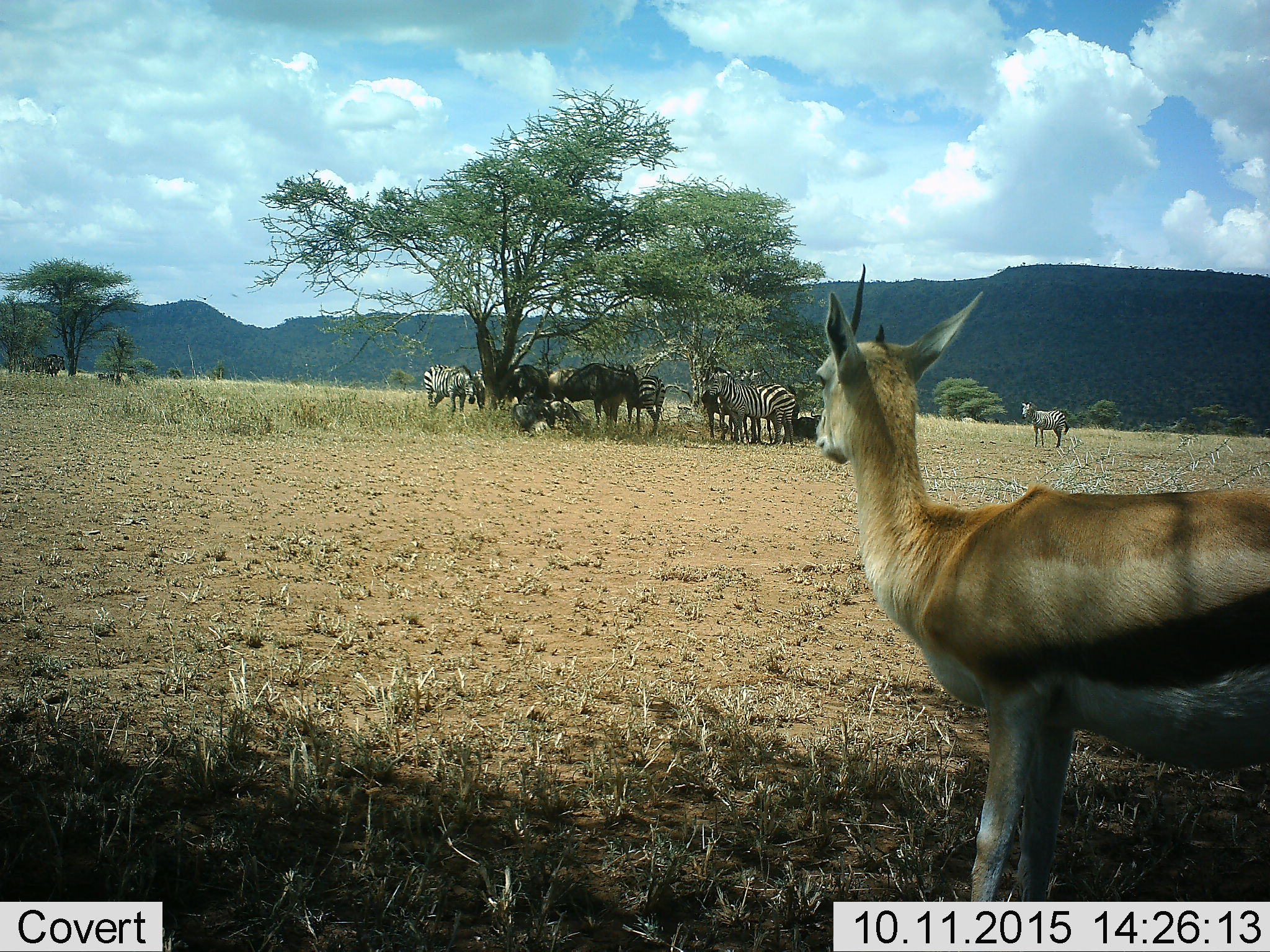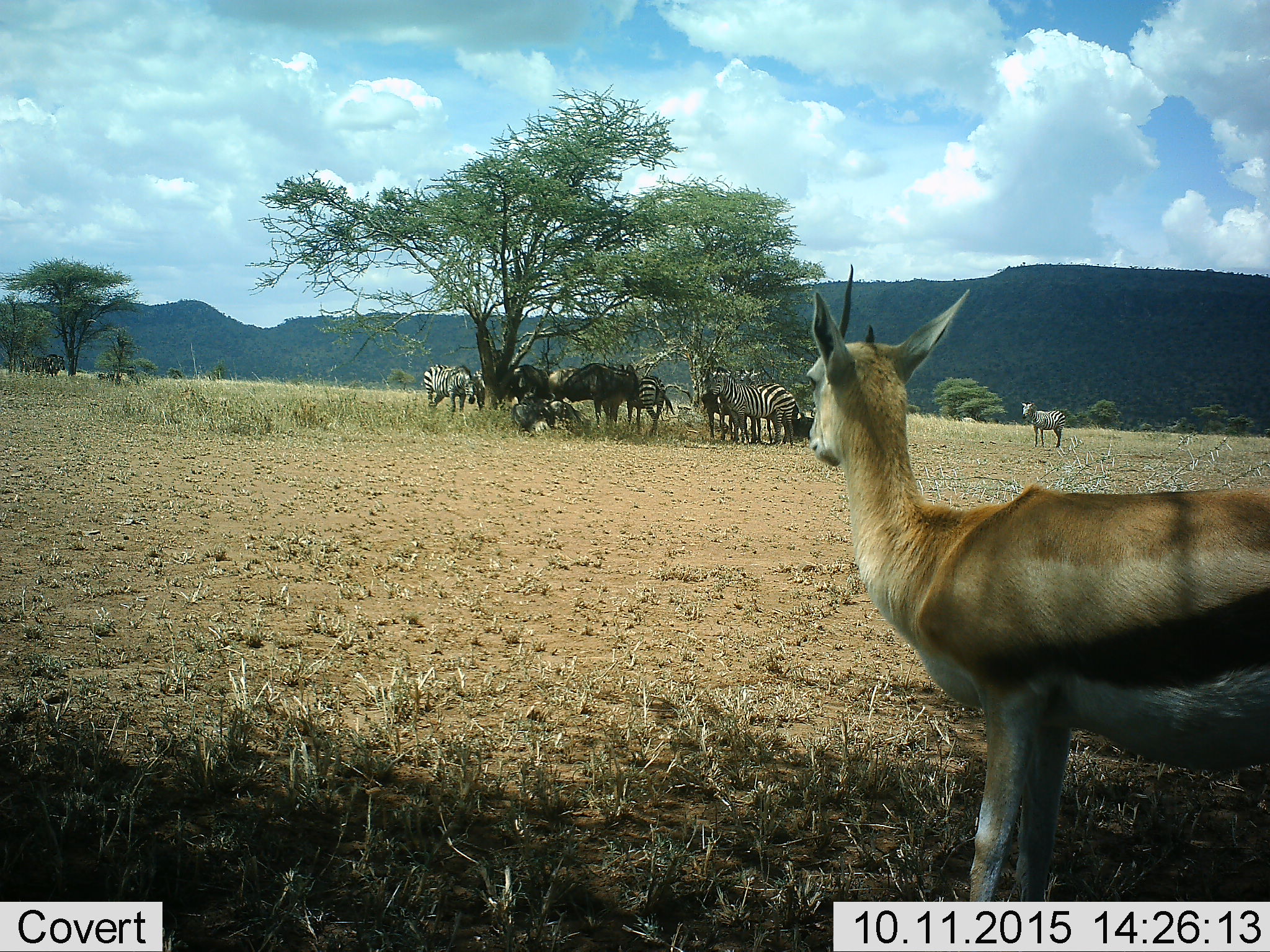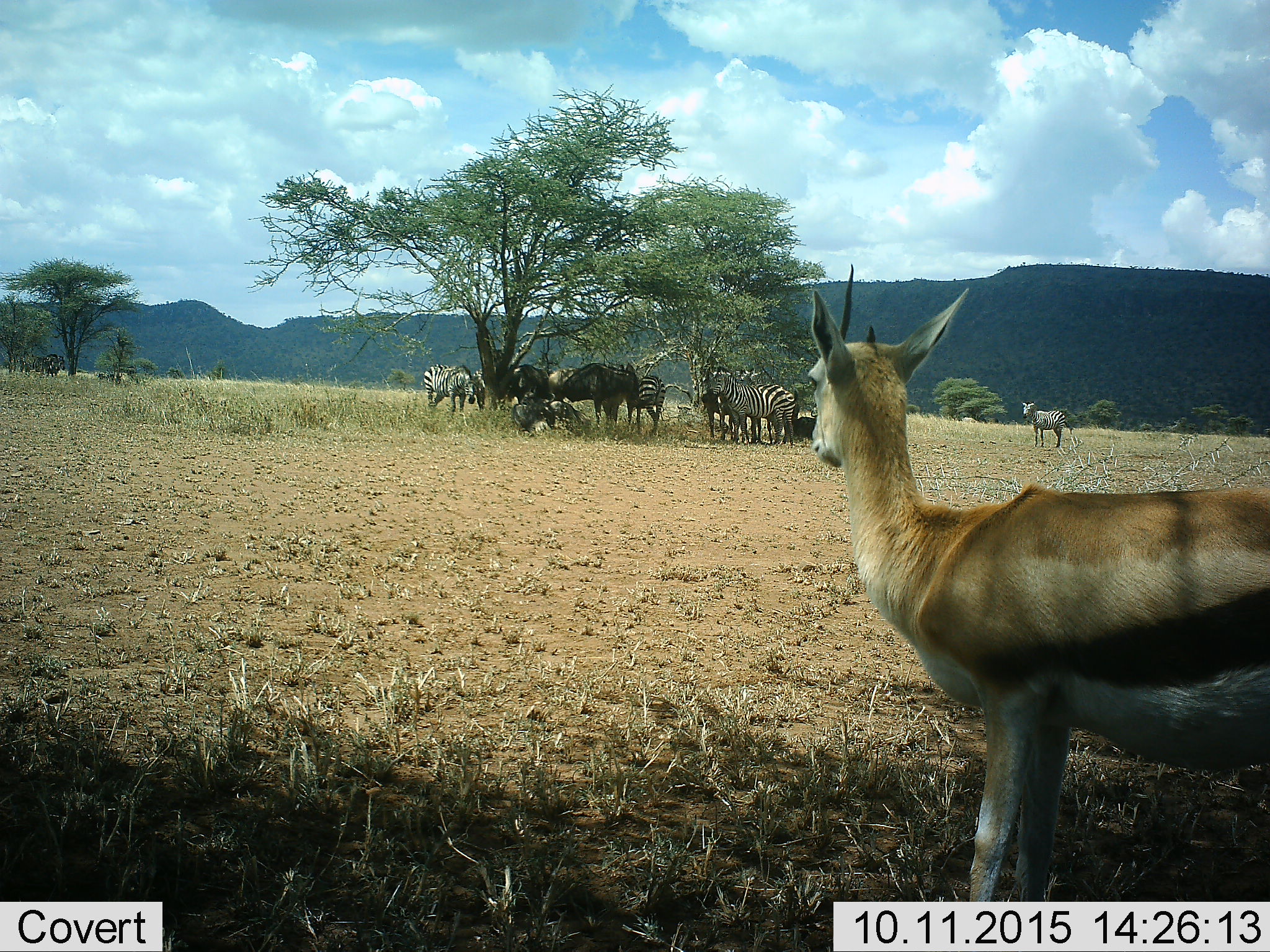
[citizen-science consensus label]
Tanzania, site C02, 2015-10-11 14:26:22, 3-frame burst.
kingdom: Animalia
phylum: Chordata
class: Mammalia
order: Artiodactyla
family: Bovidae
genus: Eudorcas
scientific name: Eudorcas thomsonii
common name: thomson's gazelle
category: gazellethomsons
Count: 1.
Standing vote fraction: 94%.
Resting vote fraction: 6%.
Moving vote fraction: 0%.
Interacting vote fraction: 0%.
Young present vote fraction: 0%.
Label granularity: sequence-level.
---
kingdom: Animalia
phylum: Chordata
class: Mammalia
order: Artiodactyla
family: Bovidae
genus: Connochaetes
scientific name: Connochaetes taurinus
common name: blue wildebeest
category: wildebeest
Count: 4.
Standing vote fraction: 86%.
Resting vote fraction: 71%.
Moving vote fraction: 7%.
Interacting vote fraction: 0%.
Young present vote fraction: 0%.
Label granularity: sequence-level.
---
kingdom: Animalia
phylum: Chordata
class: Mammalia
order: Perissodactyla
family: Equidae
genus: Equus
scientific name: Equus quagga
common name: plains zebra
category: zebra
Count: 6.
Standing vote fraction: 95%.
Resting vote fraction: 26%.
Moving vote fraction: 0%.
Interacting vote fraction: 5%.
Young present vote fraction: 11%.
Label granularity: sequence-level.